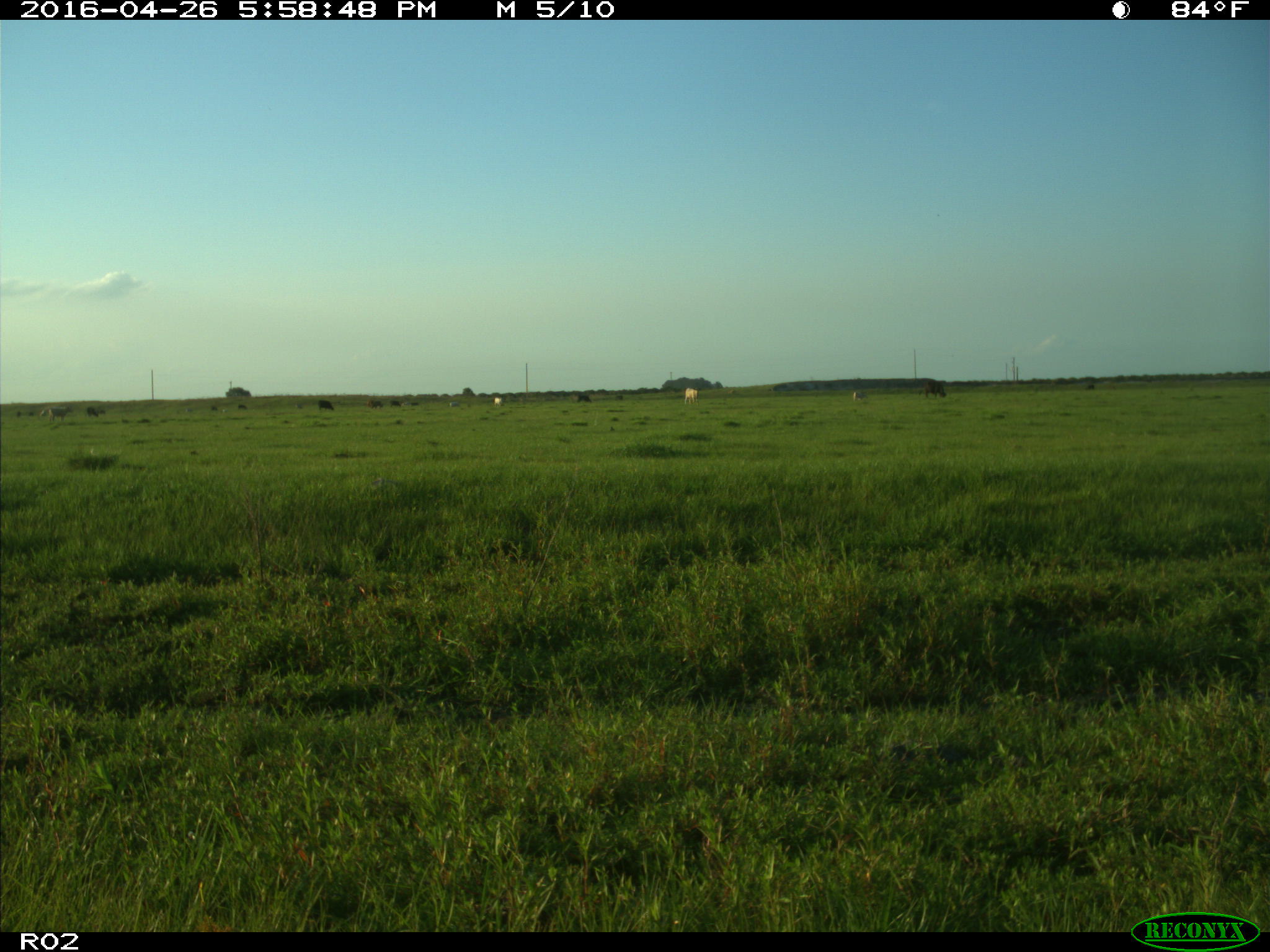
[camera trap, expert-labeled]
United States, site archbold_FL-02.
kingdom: Animalia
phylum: Chordata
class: Mammalia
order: Artiodactyla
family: Bovidae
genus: Bos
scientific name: Bos taurus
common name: domestic cow